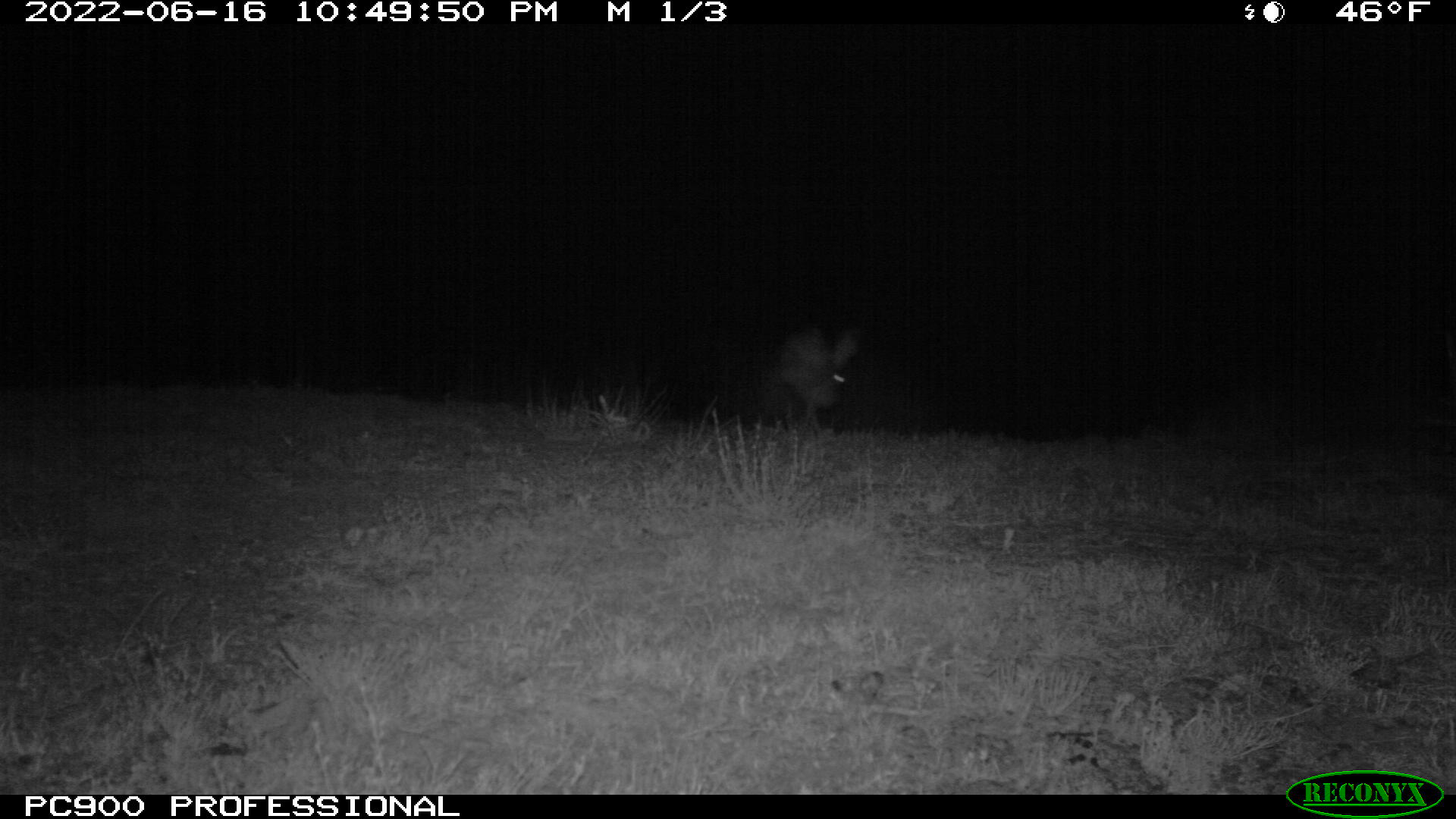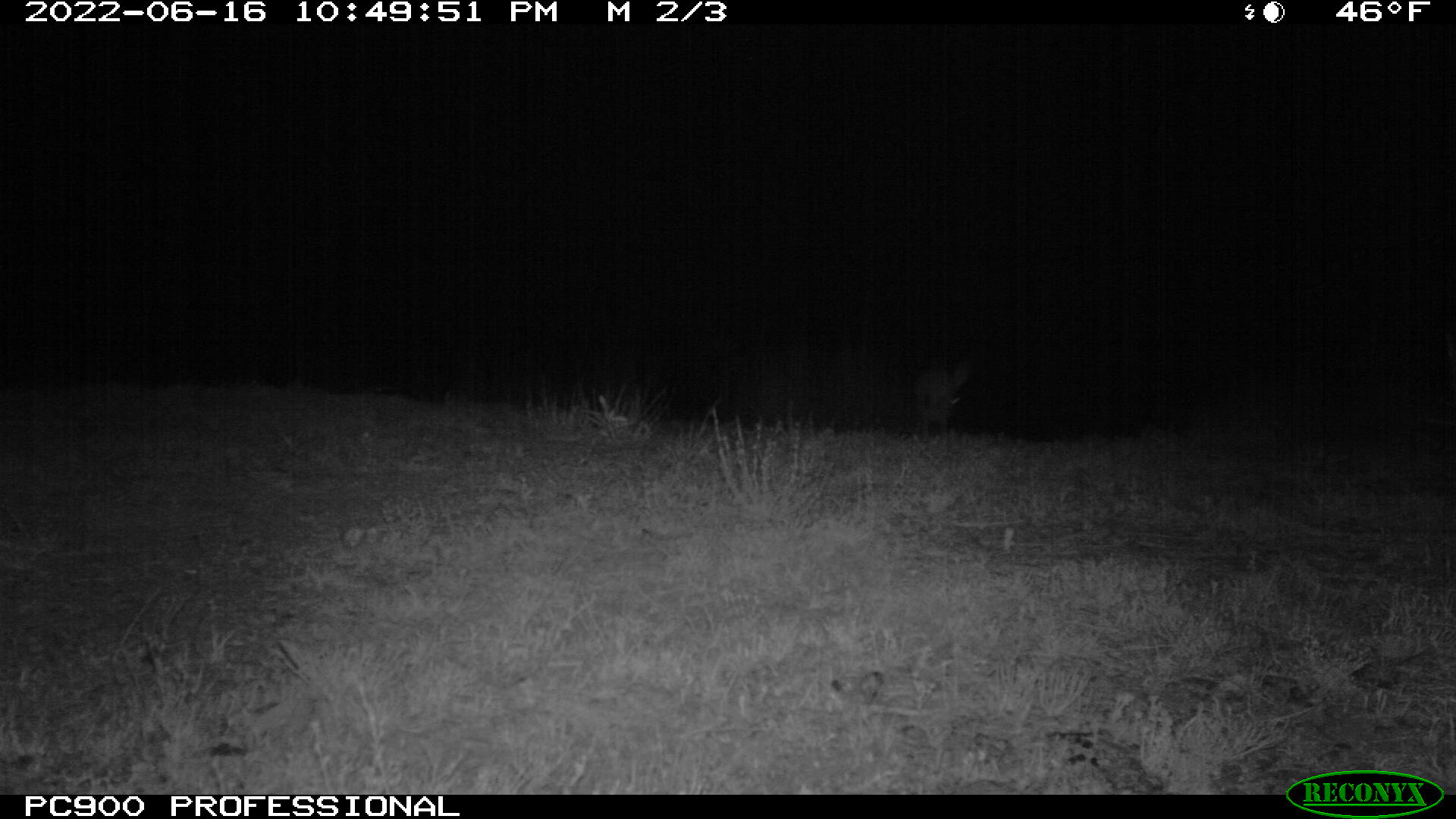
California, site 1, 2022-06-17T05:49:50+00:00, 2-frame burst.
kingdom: Animalia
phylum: Chordata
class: Mammalia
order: Lagomorpha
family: Leporidae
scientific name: Leporidae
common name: rabbit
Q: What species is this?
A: Rabbit (Leporidae).